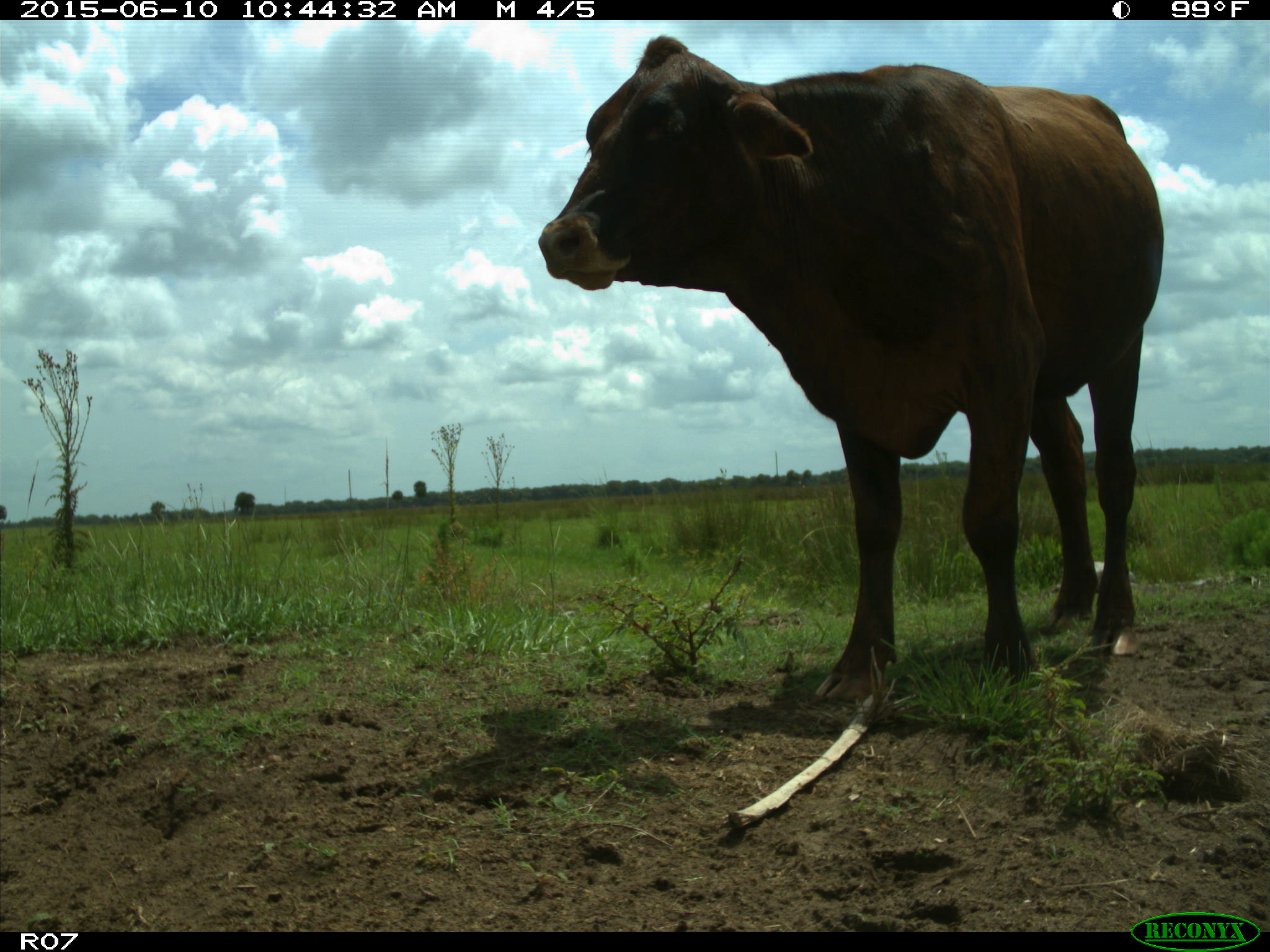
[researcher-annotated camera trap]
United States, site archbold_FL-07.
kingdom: Animalia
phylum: Chordata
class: Mammalia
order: Artiodactyla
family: Bovidae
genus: Bos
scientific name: Bos taurus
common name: domestic cow